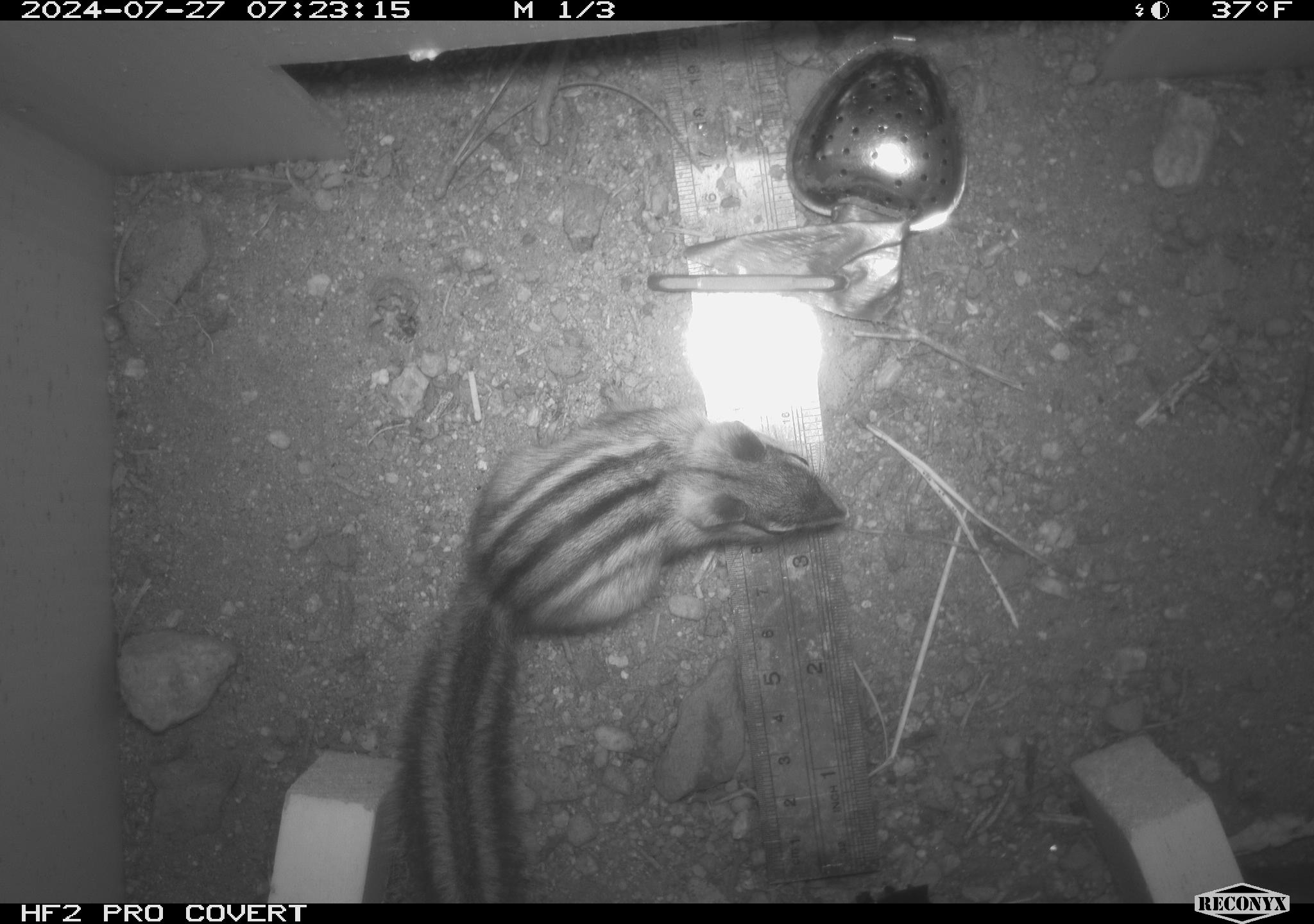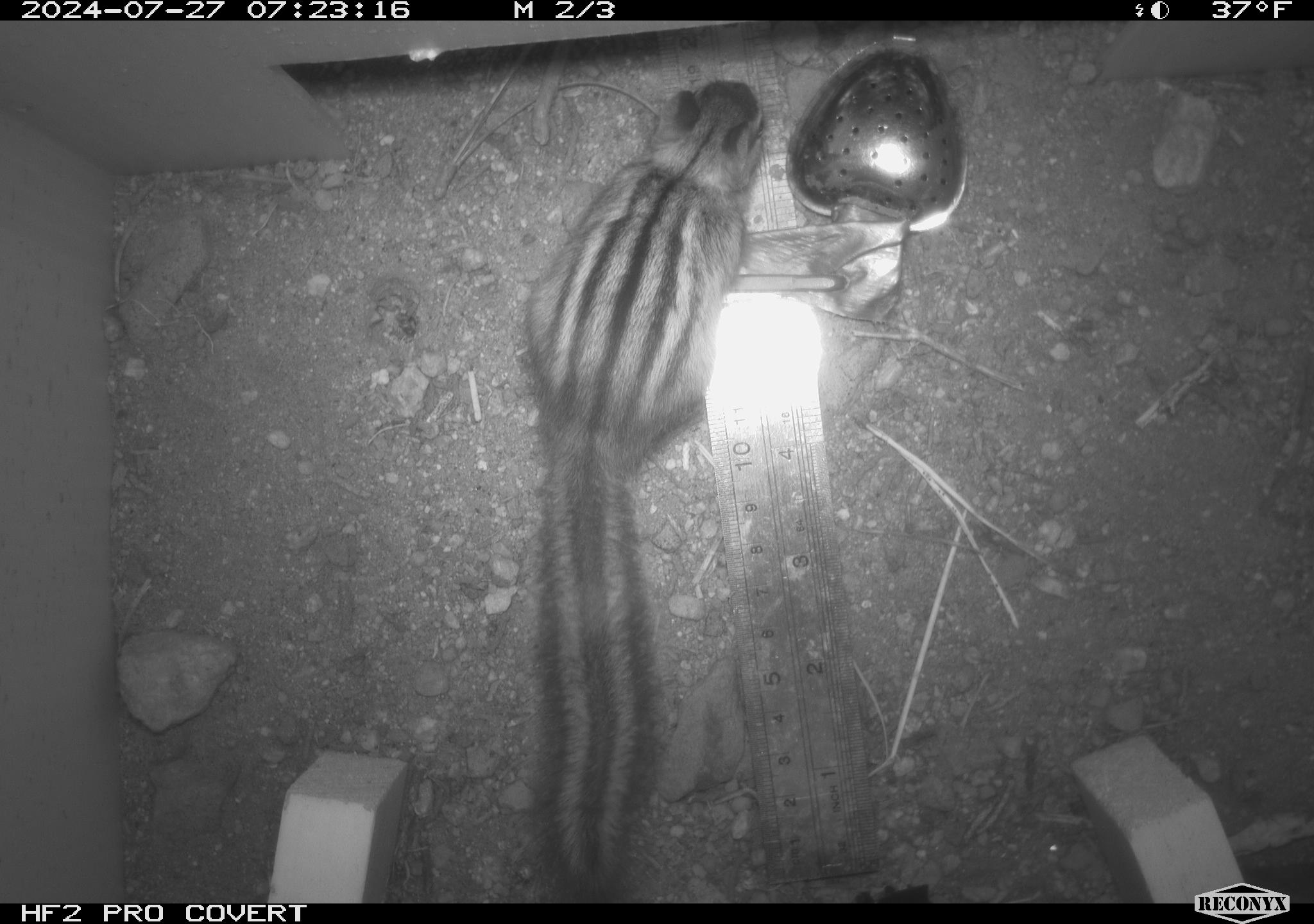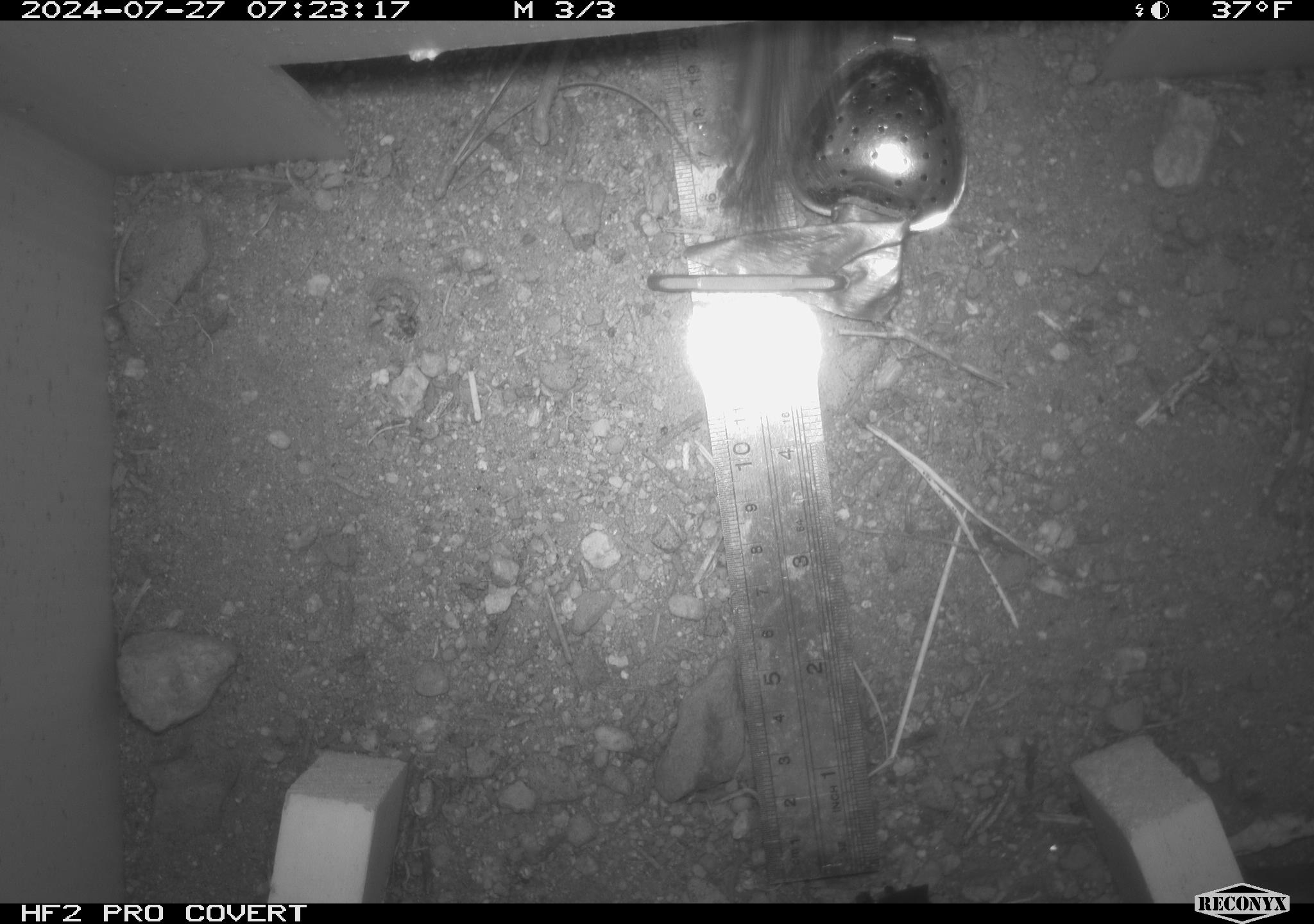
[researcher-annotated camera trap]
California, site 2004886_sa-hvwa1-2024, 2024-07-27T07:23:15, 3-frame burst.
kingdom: Animalia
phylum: Chordata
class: Mammalia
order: Rodentia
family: Sciuridae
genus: Neotamias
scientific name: Neotamias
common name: western chipmunks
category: neotamias species